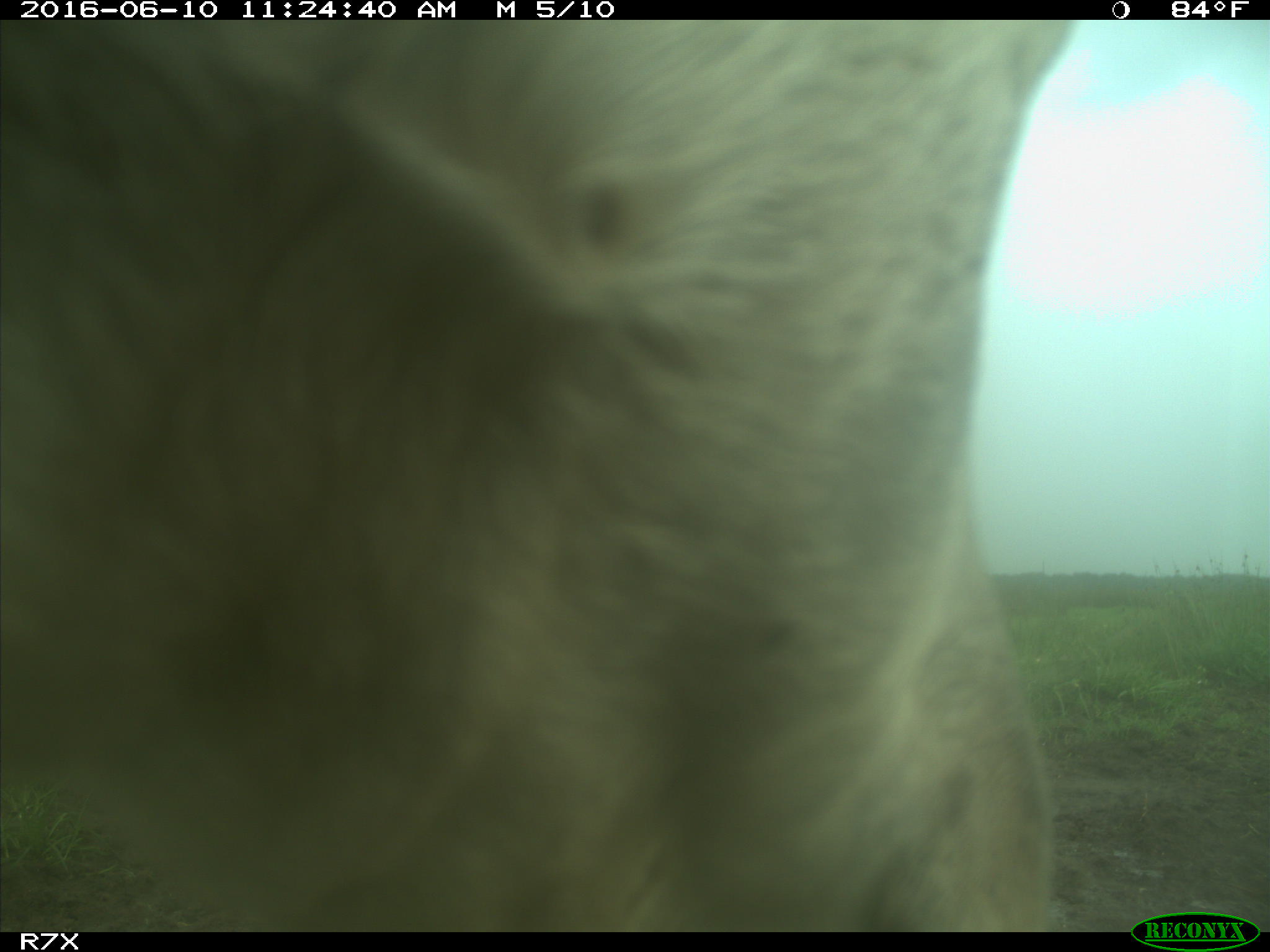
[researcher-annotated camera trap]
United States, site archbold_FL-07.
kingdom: Animalia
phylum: Chordata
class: Mammalia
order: Artiodactyla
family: Bovidae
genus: Bos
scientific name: Bos taurus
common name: domestic cow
Bos taurus (domestic cow).